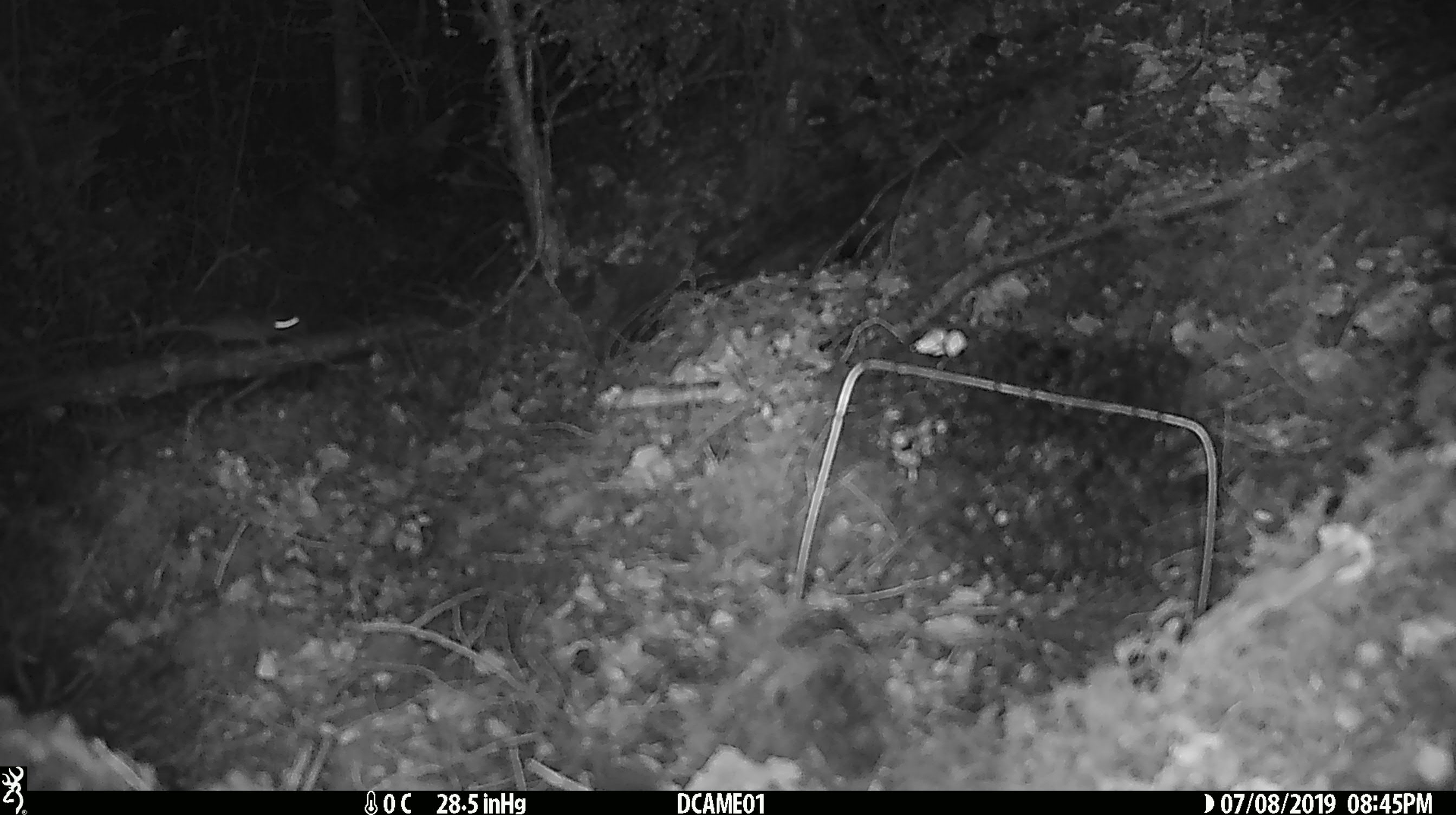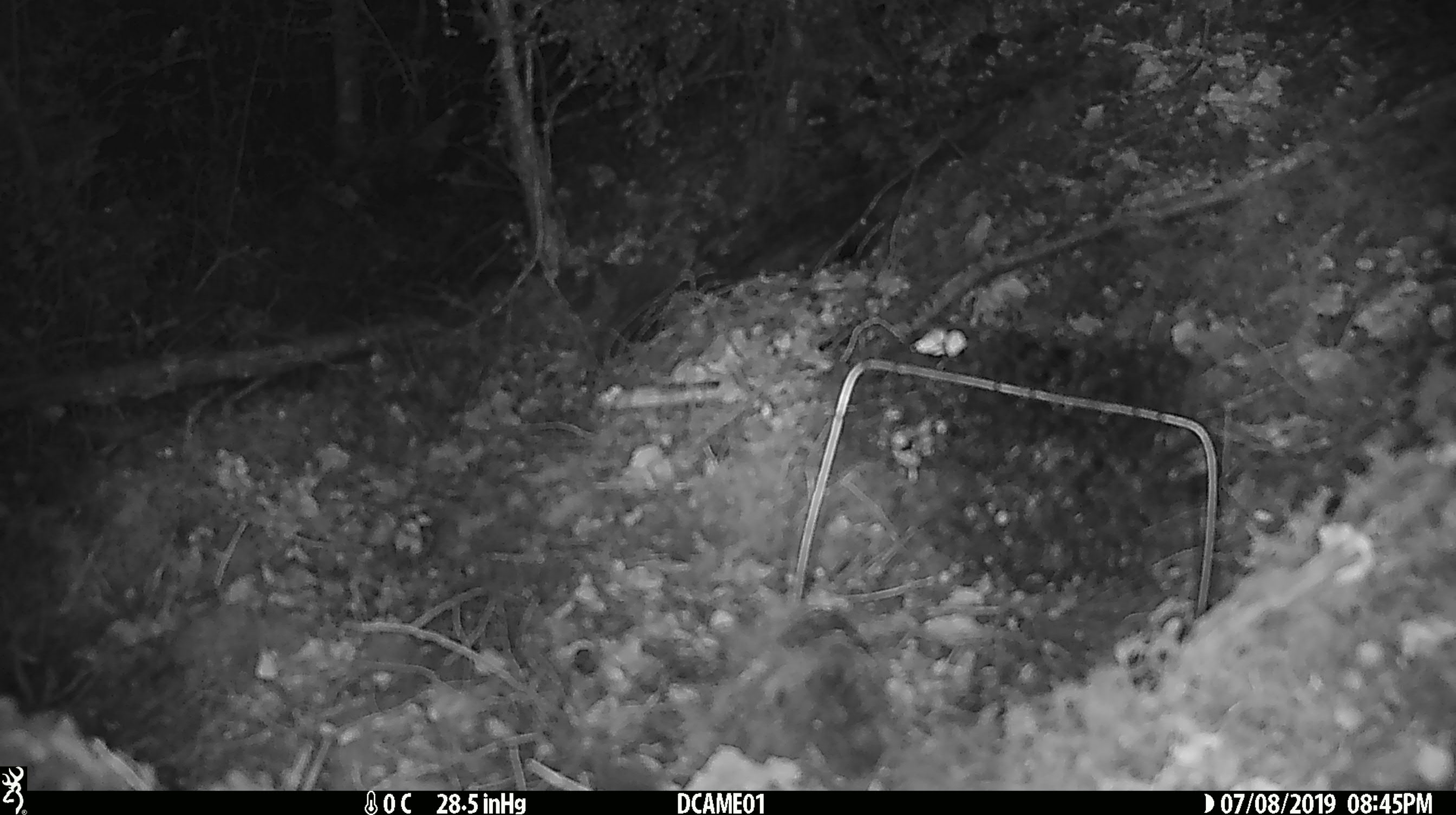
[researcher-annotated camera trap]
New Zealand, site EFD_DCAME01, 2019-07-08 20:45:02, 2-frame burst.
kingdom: Animalia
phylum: Chordata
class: Mammalia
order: Rodentia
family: Muridae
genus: Mus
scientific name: Mus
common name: mouse